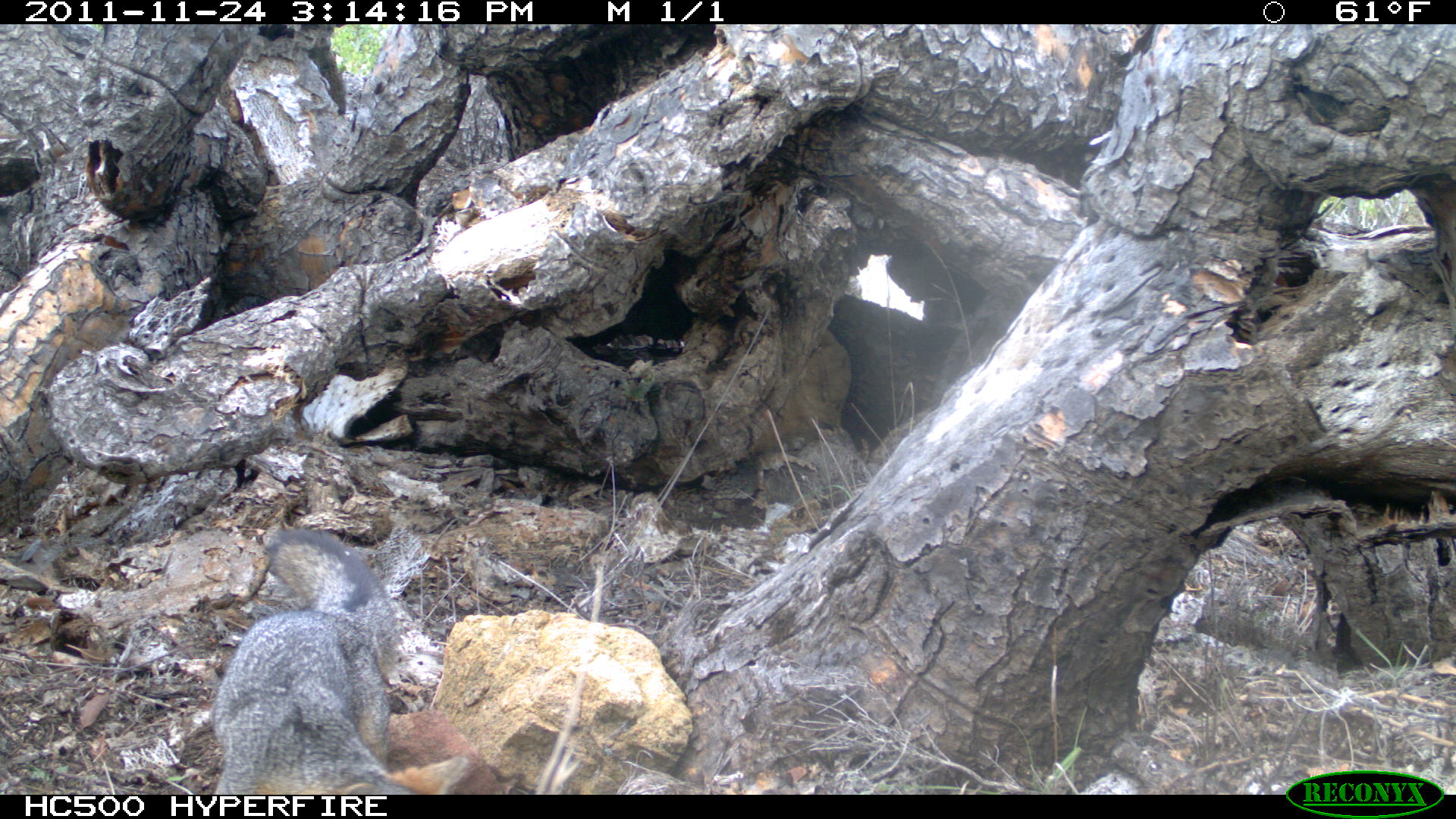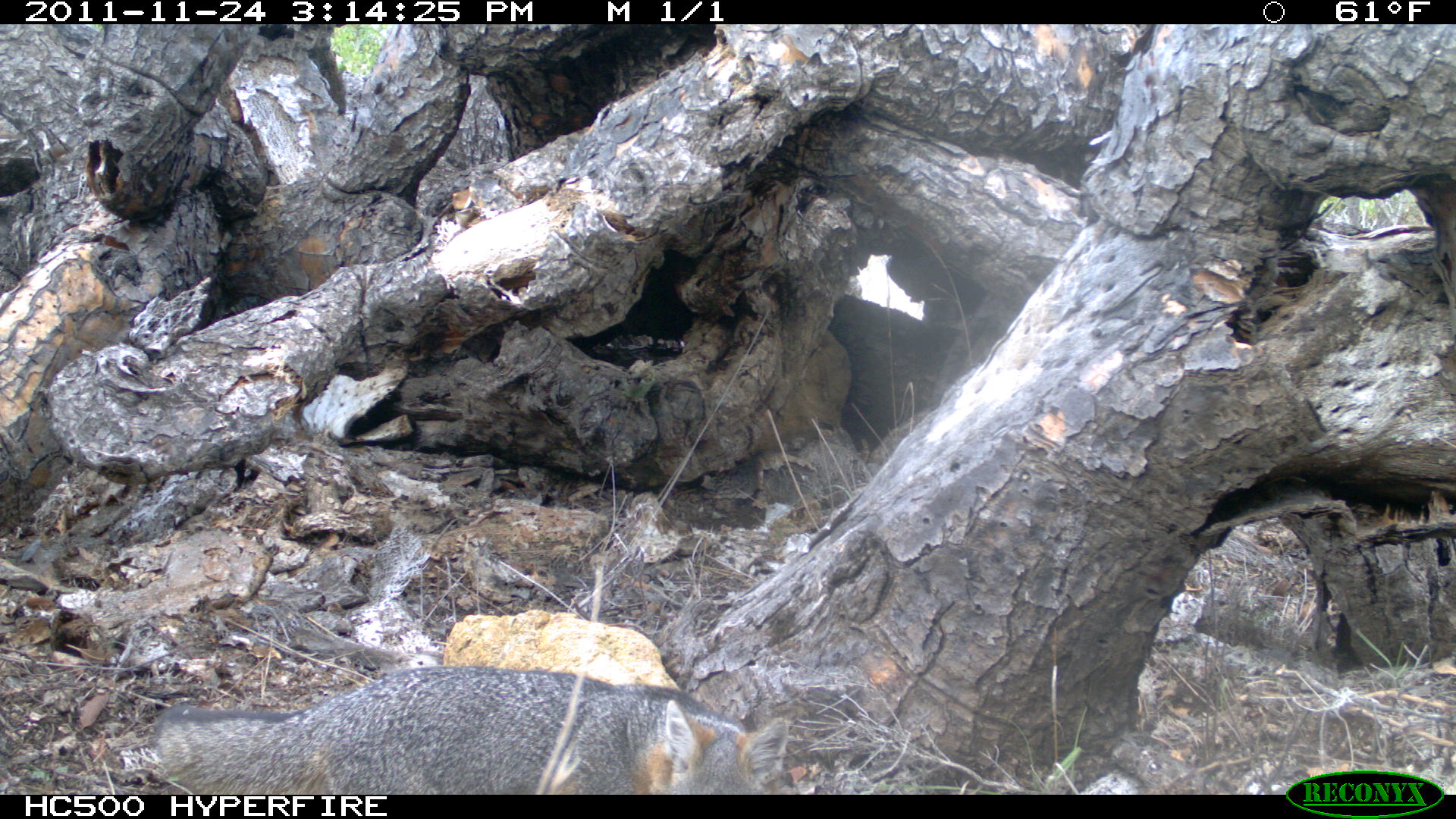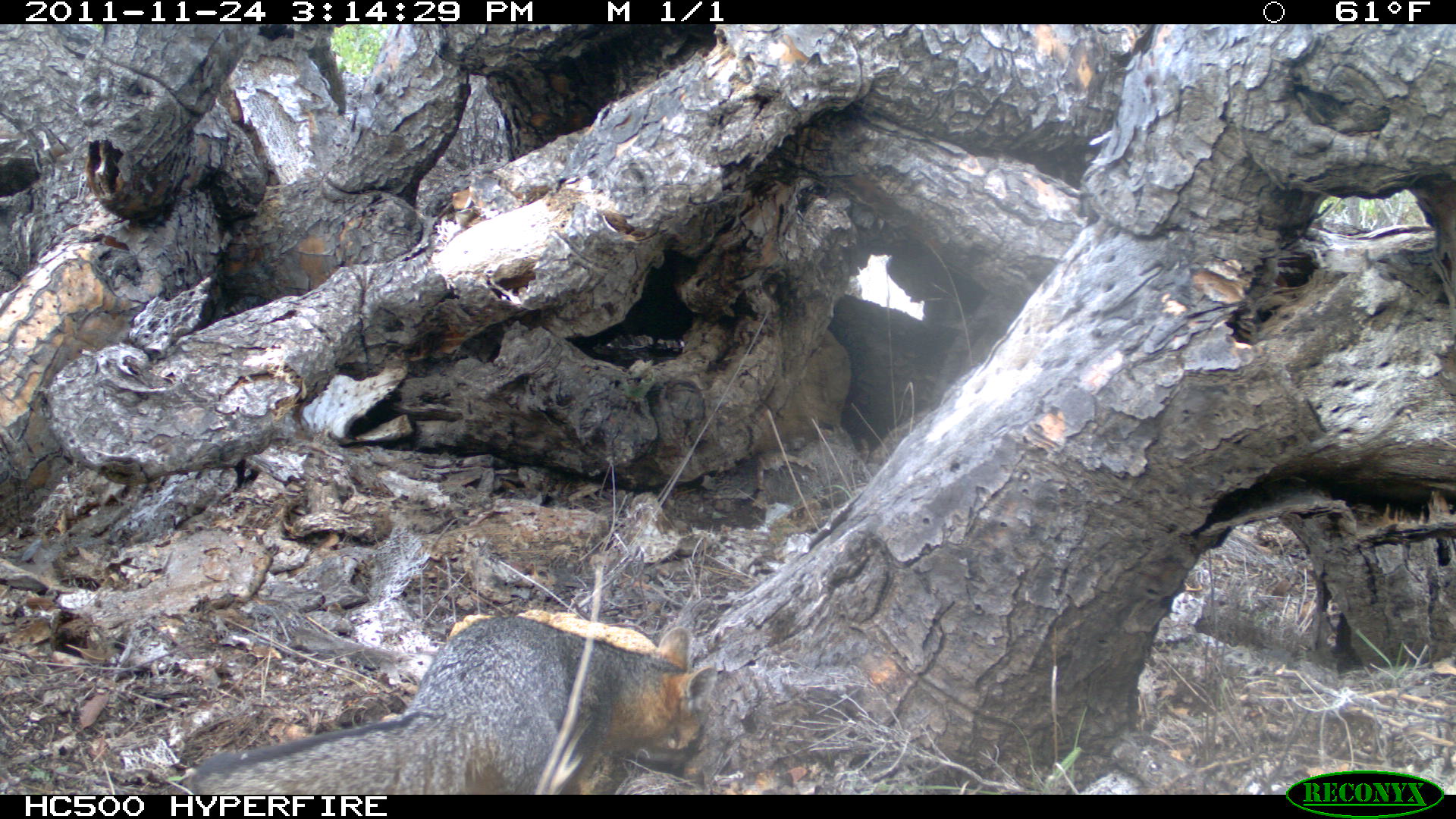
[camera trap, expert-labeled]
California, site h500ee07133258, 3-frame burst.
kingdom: Animalia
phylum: Chordata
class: Mammalia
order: Carnivora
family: Canidae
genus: Urocyon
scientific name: Urocyon littoralis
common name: island fox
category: fox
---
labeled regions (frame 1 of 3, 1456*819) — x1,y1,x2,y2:
fox: 212,529,469,794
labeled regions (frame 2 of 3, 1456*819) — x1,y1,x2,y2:
fox: 152,667,787,795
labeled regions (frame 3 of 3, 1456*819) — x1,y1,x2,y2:
fox: 190,613,717,794